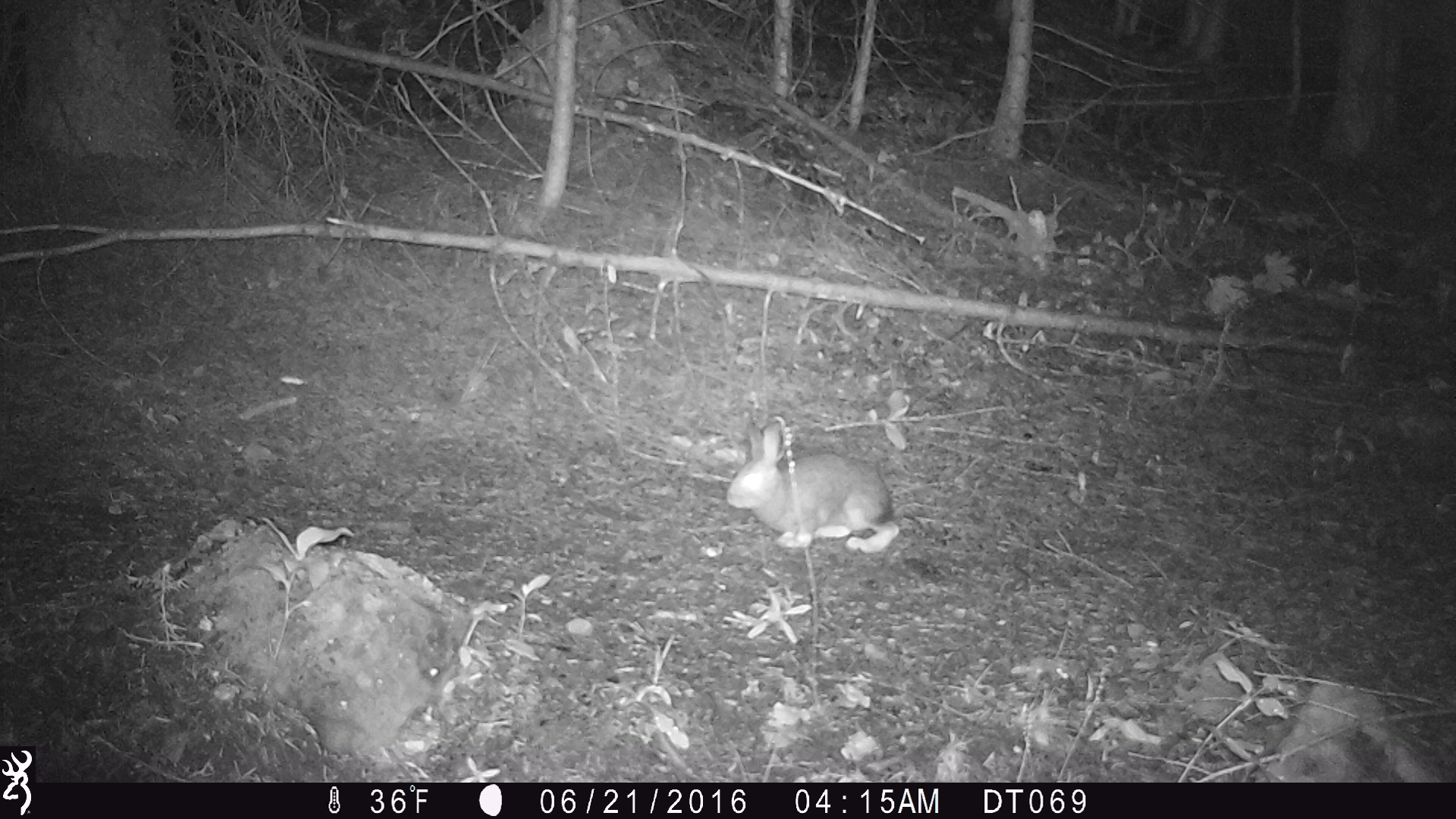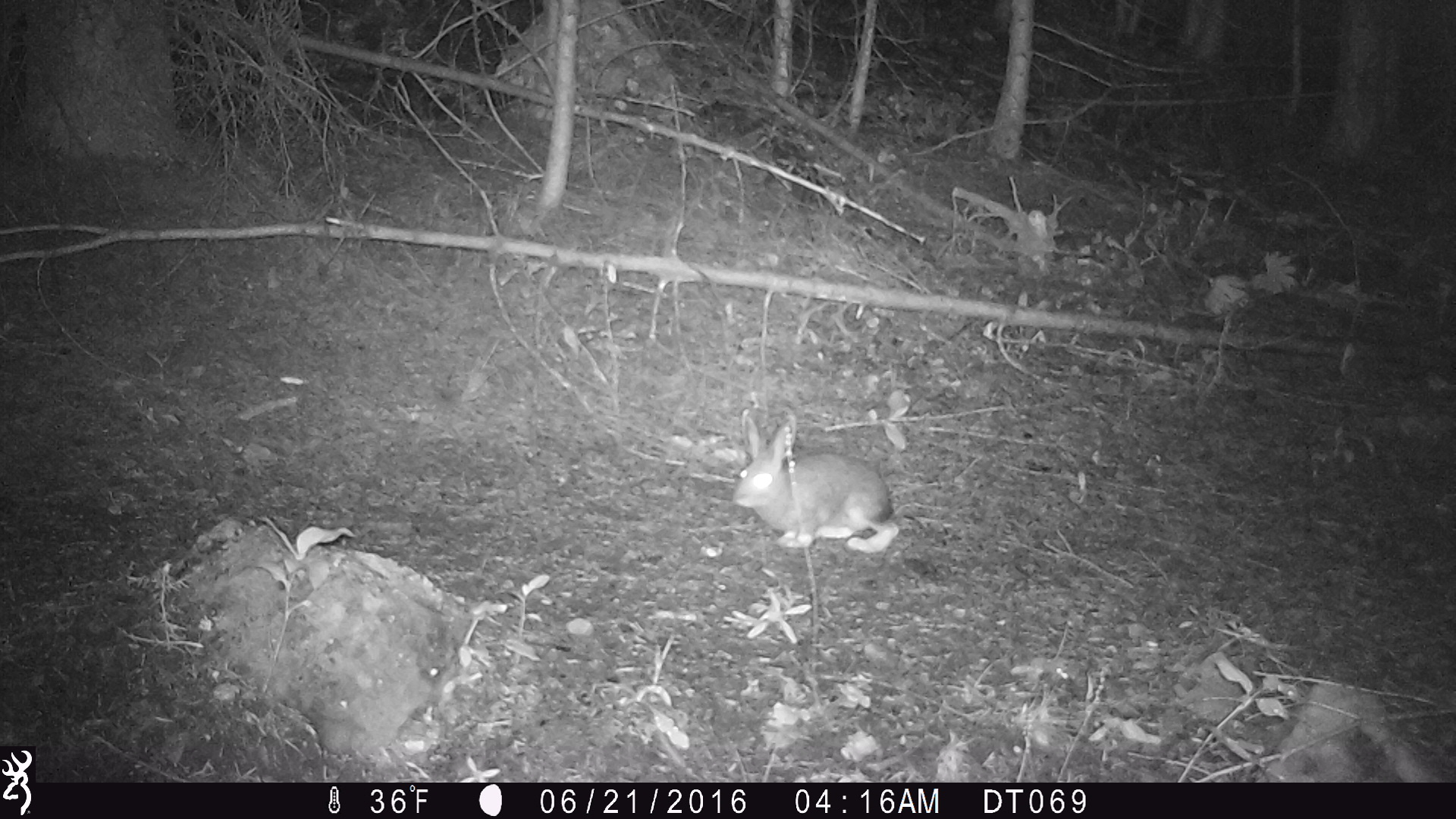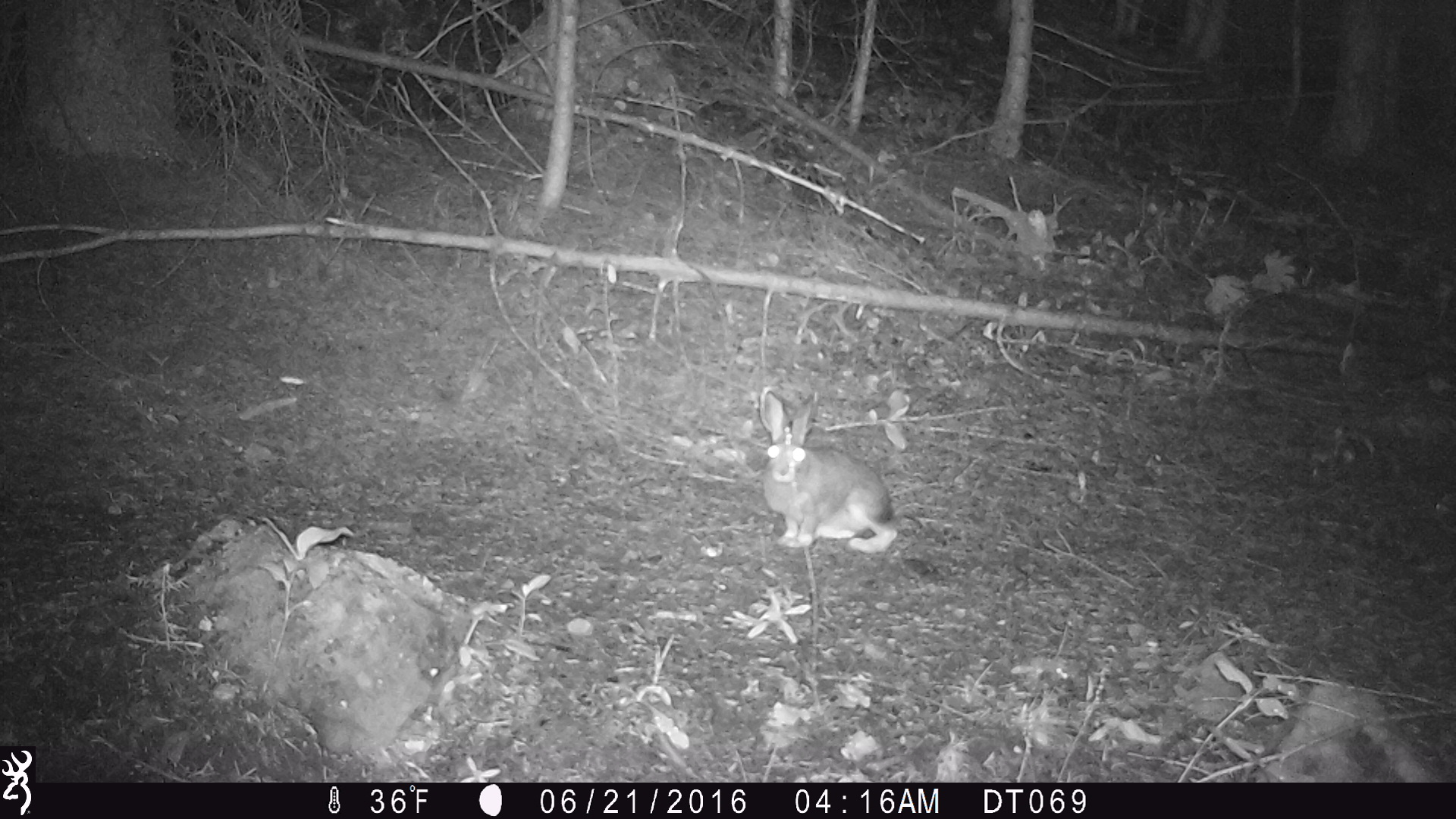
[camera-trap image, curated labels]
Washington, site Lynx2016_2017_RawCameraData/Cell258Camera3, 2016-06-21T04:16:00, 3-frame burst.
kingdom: Animalia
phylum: Chordata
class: Mammalia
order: Lagomorpha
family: Leporidae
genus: Lepus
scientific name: Lepus americanus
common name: snowshoe hare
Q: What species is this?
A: Lepus americanus (snowshoe hare).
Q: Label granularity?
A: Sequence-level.